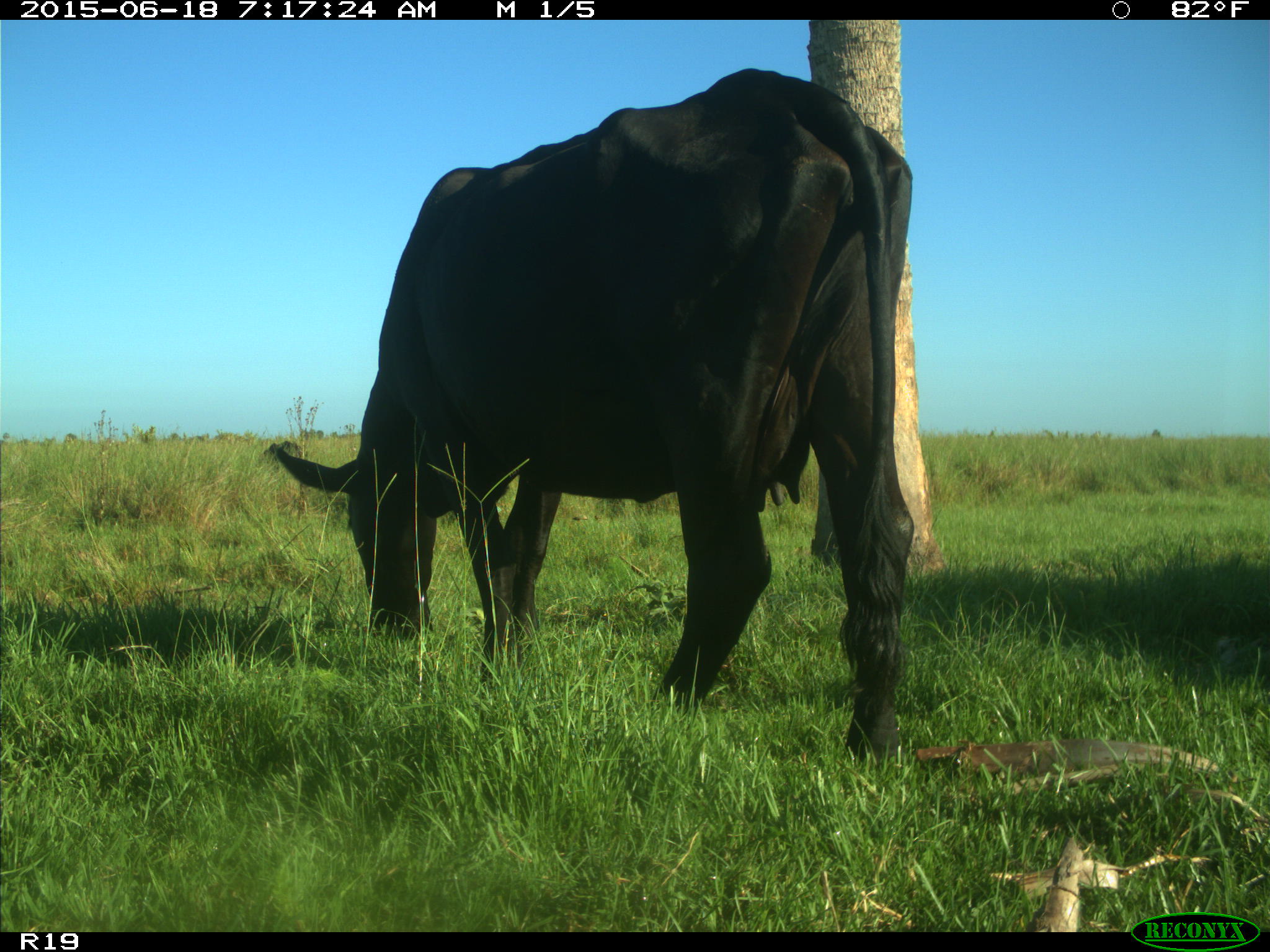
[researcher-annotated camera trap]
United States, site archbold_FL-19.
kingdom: Animalia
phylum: Chordata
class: Mammalia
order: Artiodactyla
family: Bovidae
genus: Bos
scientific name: Bos taurus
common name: domestic cow